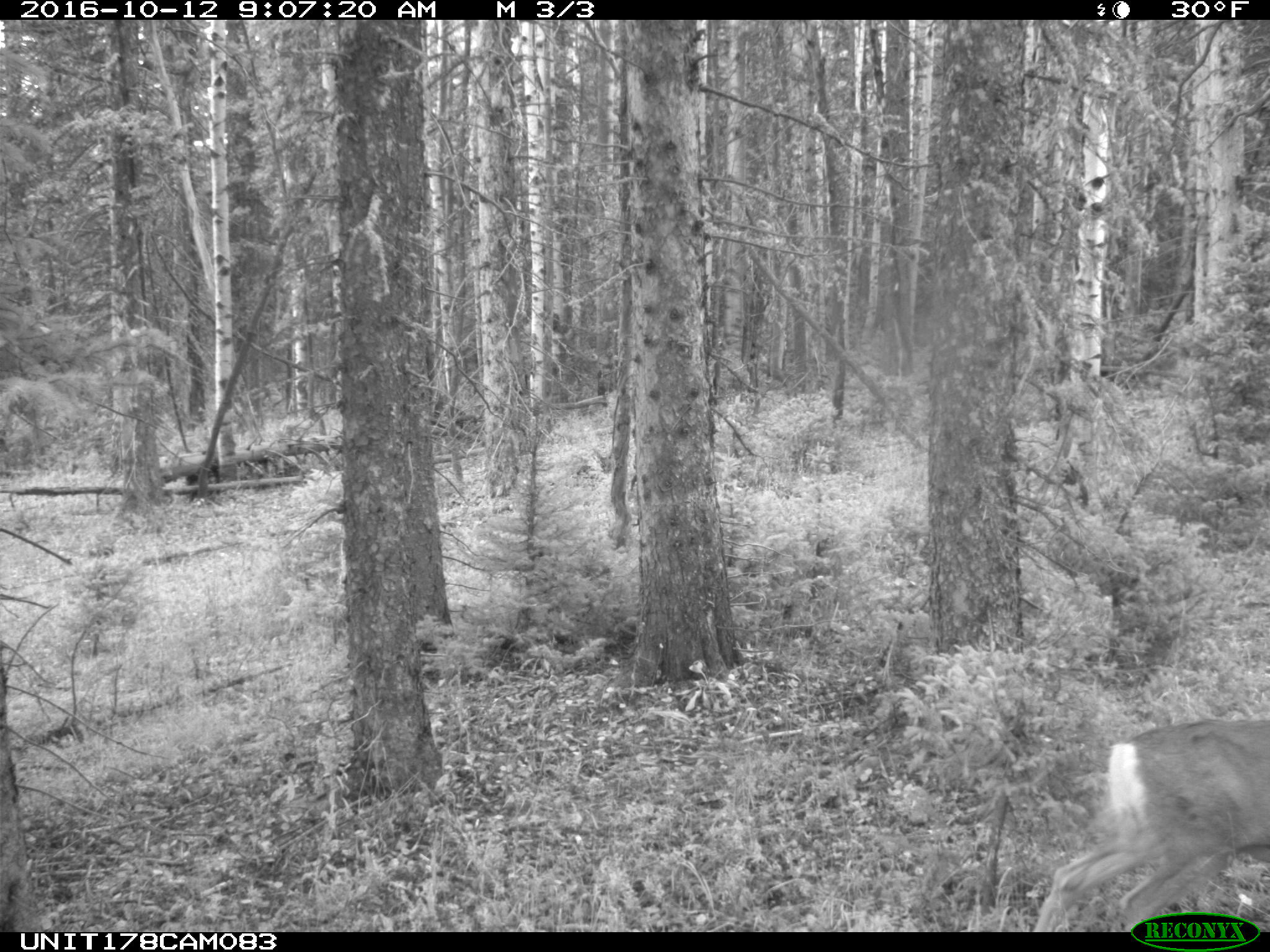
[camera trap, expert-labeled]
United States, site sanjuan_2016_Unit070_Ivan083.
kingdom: Animalia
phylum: Chordata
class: Mammalia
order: Artiodactyla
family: Cervidae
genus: Odocoileus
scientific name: Odocoileus hemionus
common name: mule deer